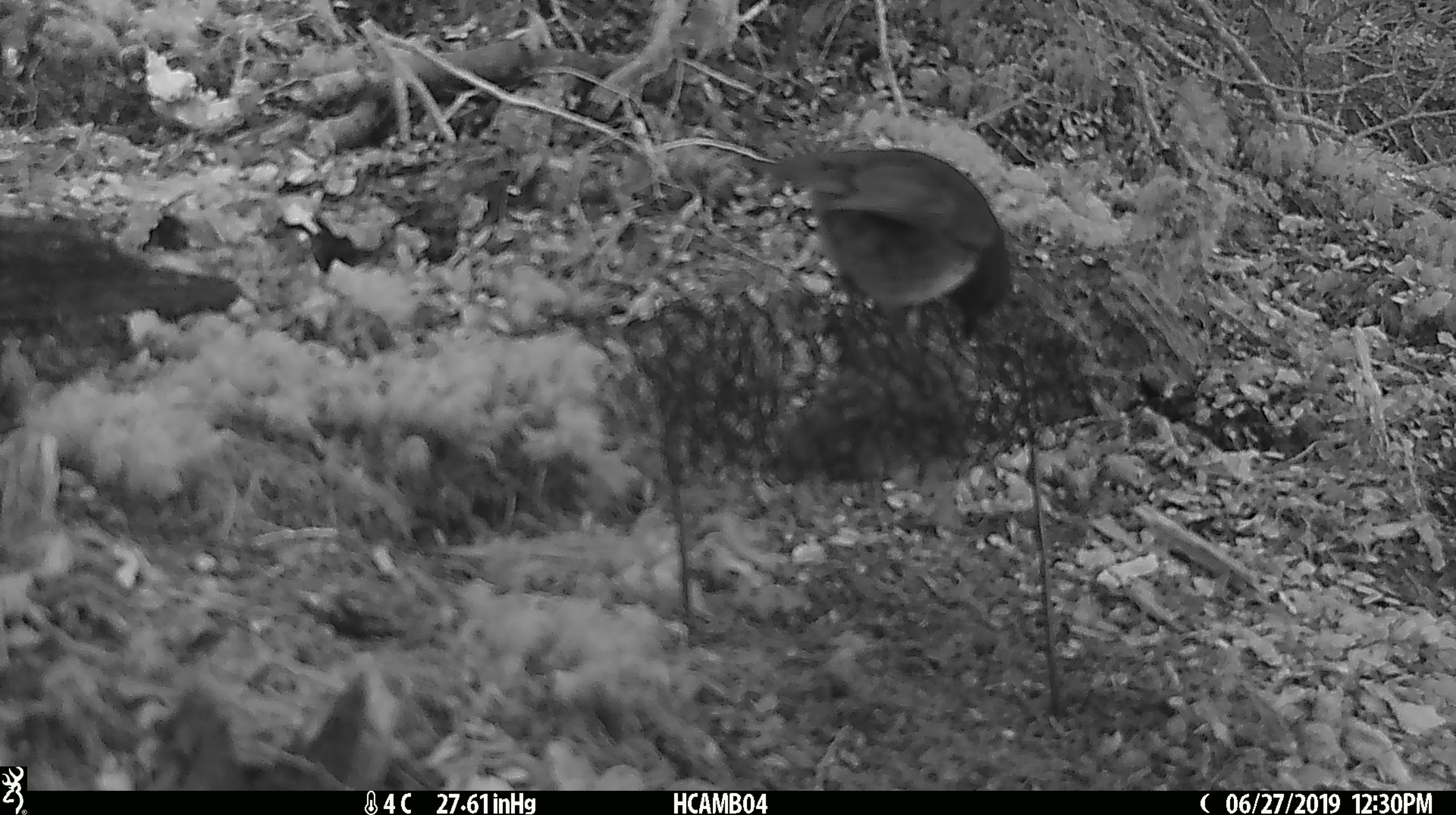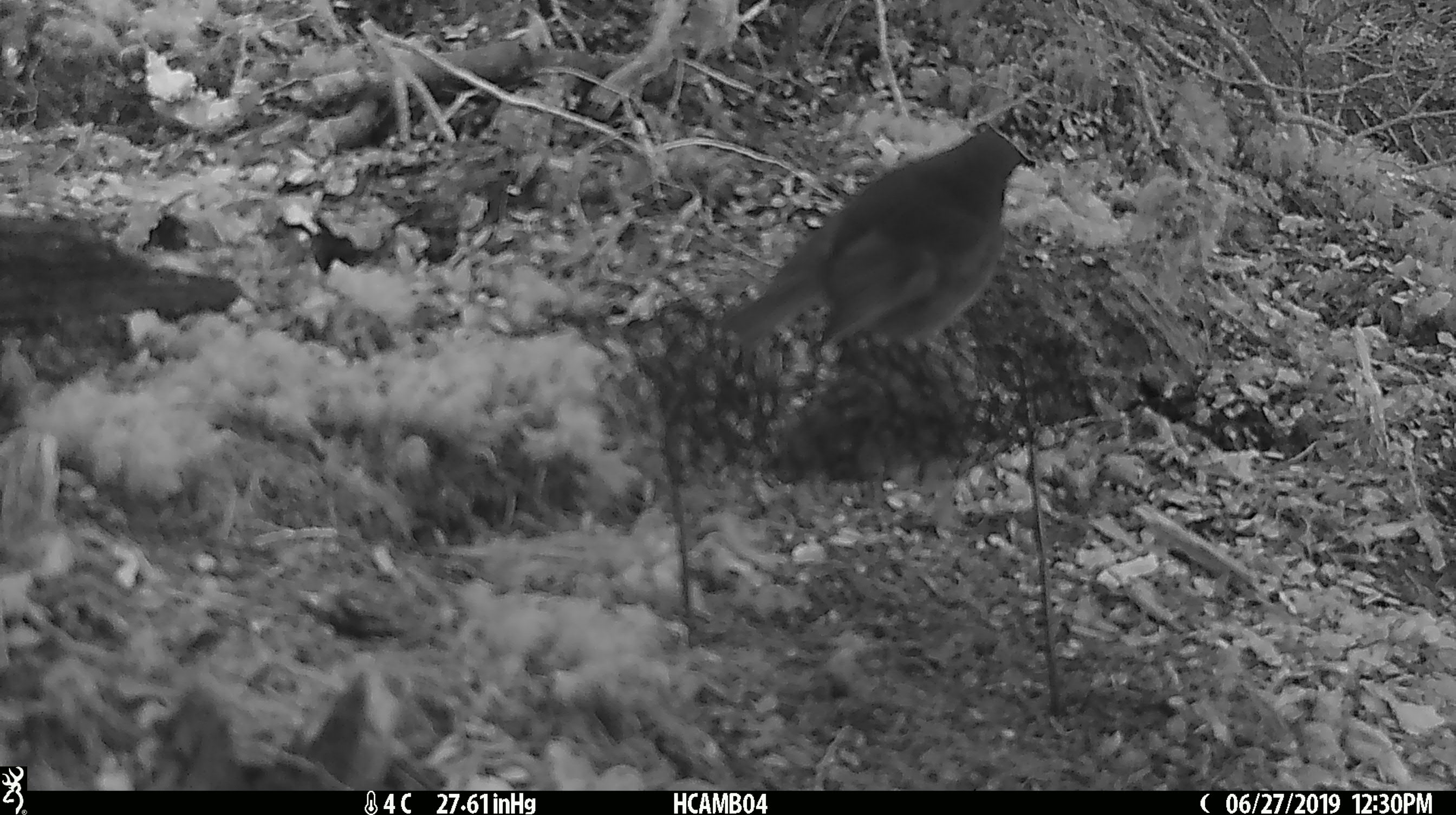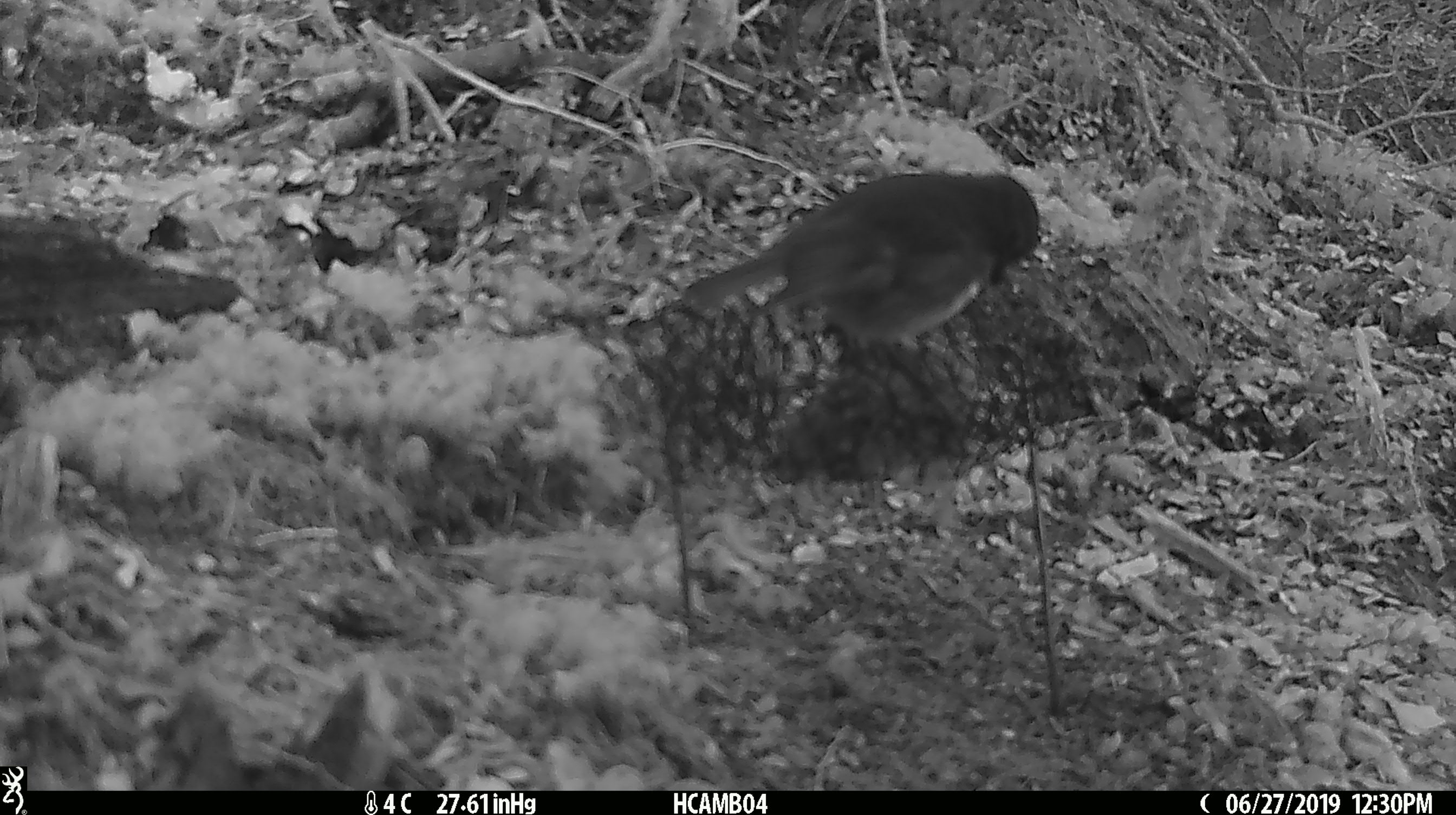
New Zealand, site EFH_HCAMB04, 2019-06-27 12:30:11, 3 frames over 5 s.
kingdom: Animalia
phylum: Chordata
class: Aves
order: Passeriformes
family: Petroicidae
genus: Petroica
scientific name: Petroica australis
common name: new zealand robin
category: robin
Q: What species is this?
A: Robin (new zealand robin) (Petroica australis).